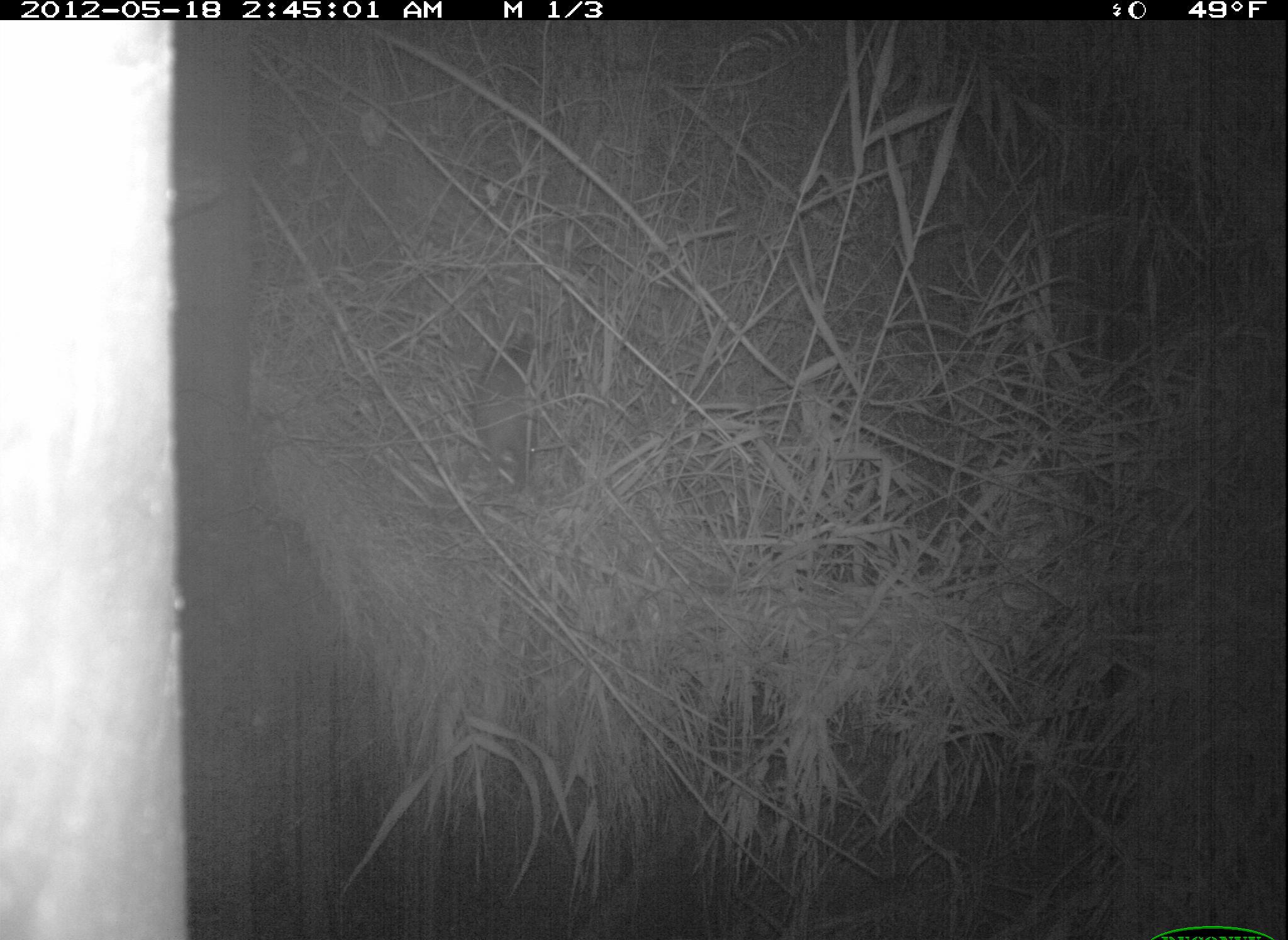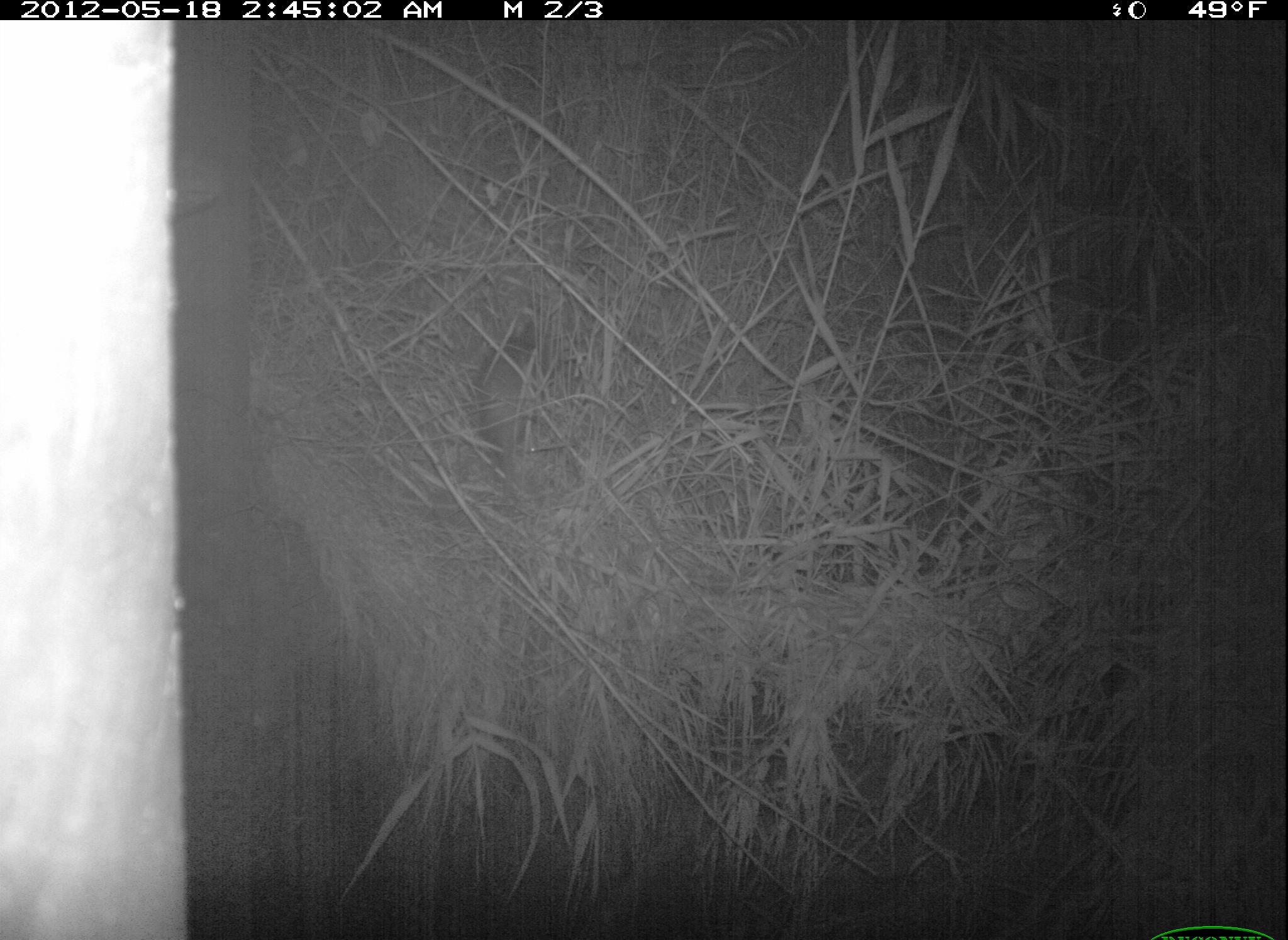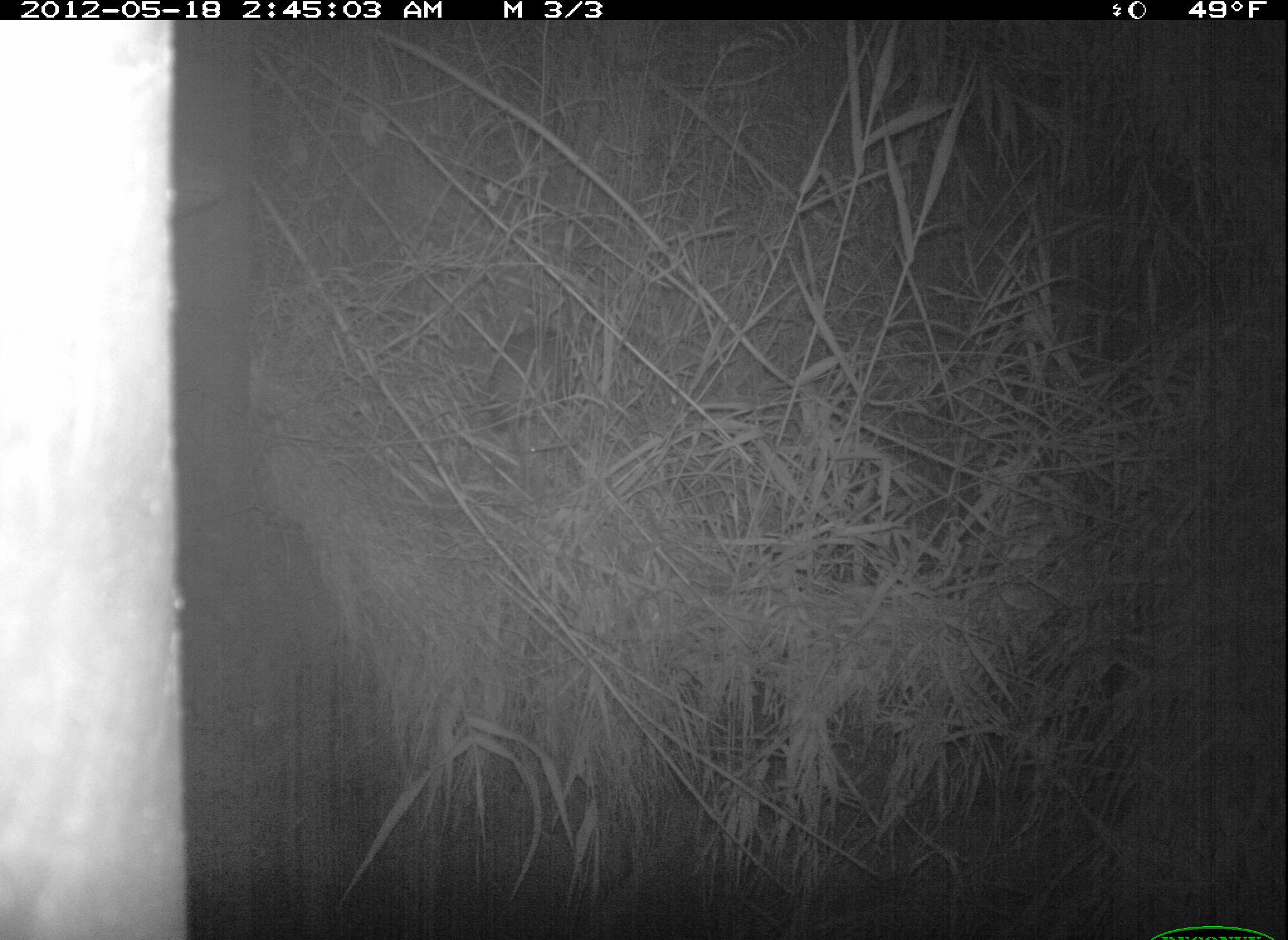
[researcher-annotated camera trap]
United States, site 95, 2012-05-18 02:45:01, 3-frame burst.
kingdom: Animalia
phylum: Chordata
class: Mammalia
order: Didelphimorphia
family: Didelphidae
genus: Didelphis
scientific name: Didelphis virginiana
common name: virginia opossum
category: opossum